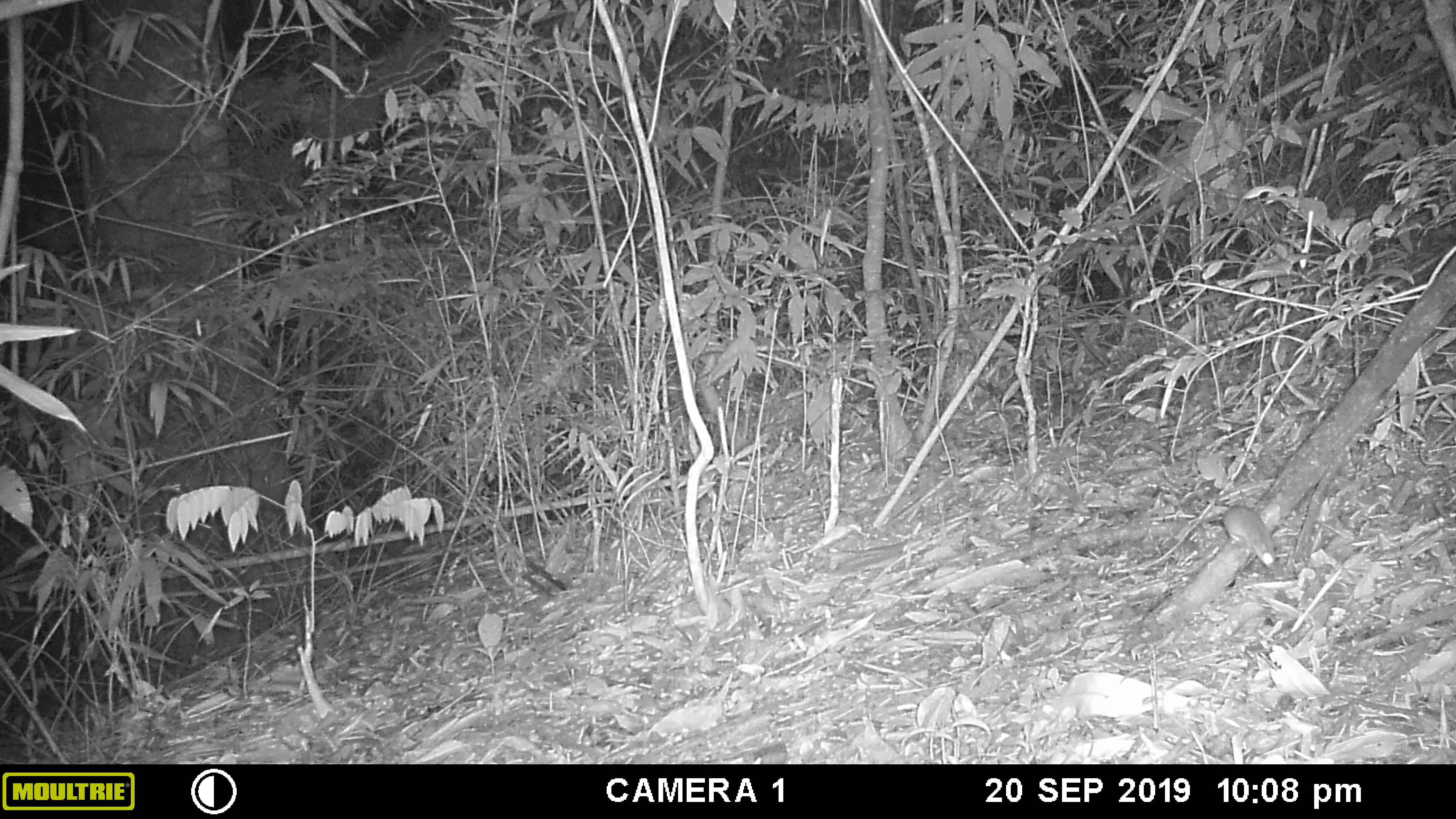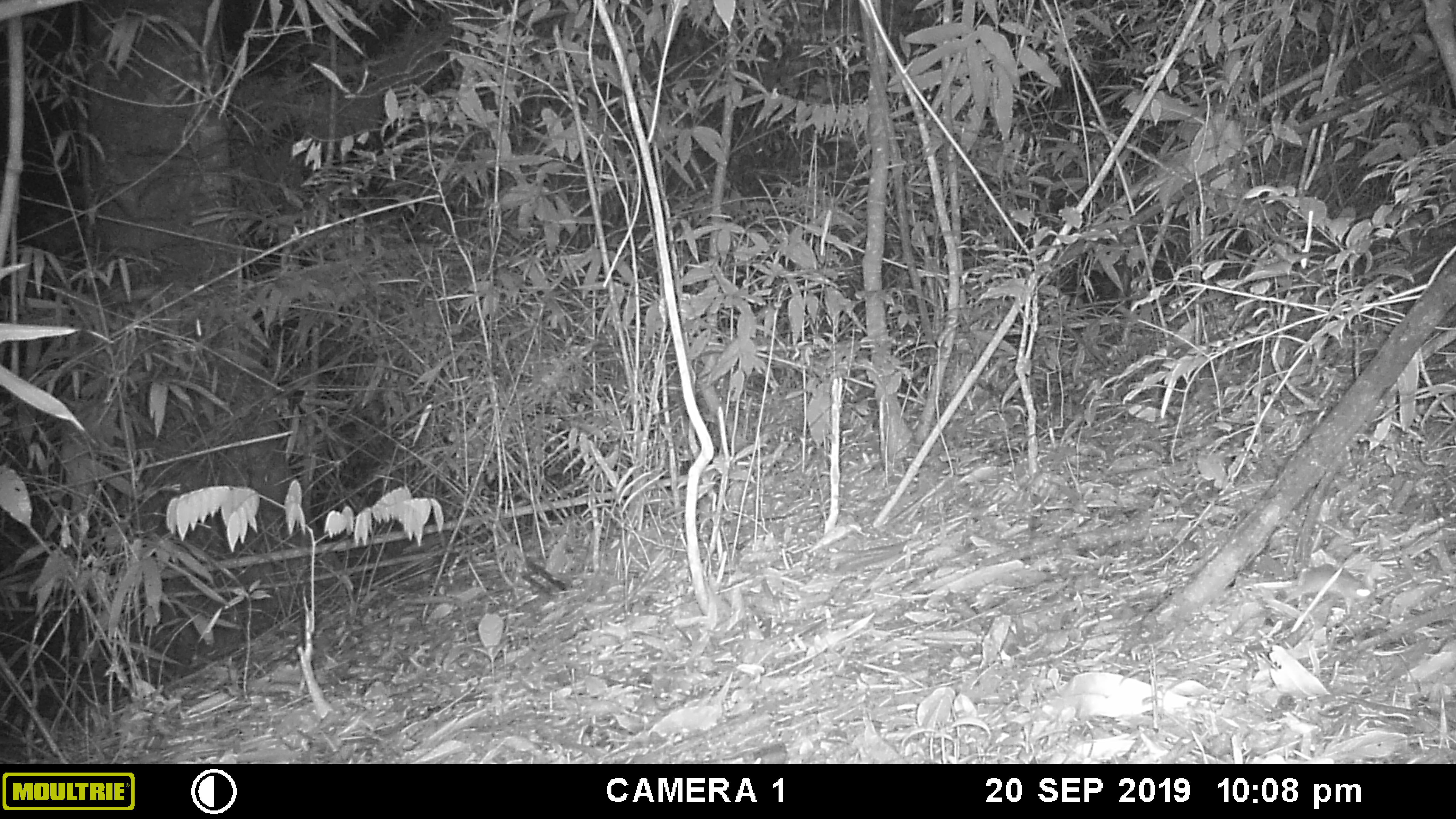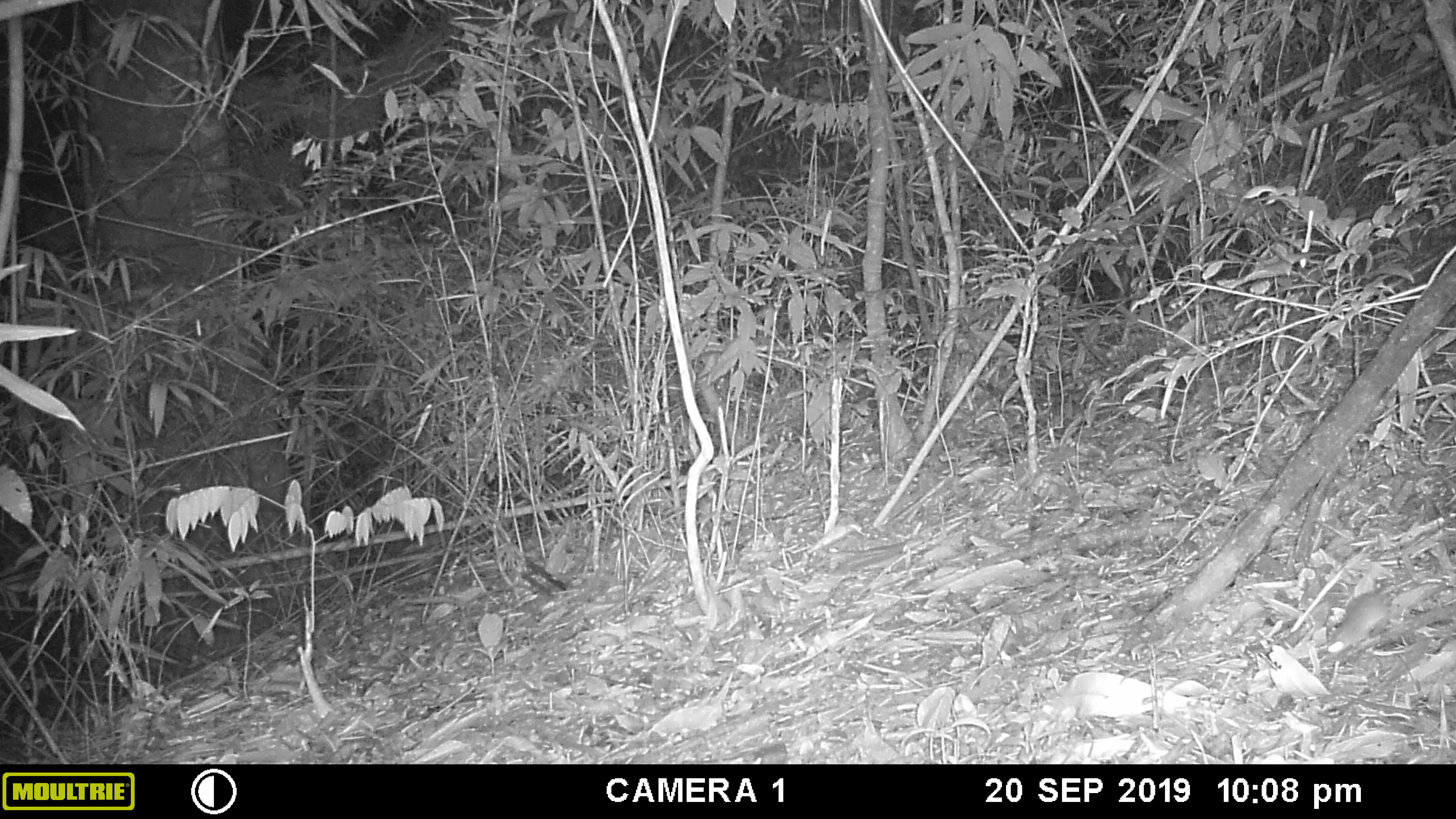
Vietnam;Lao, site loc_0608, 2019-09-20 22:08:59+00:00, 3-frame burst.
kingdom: Animalia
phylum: Chordata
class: Mammalia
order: Rodentia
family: Muridae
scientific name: Muridae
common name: old-world mice and rats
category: unidentified murid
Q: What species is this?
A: Unidentified murid (old-world mice and rats) (Muridae).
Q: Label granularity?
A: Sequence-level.